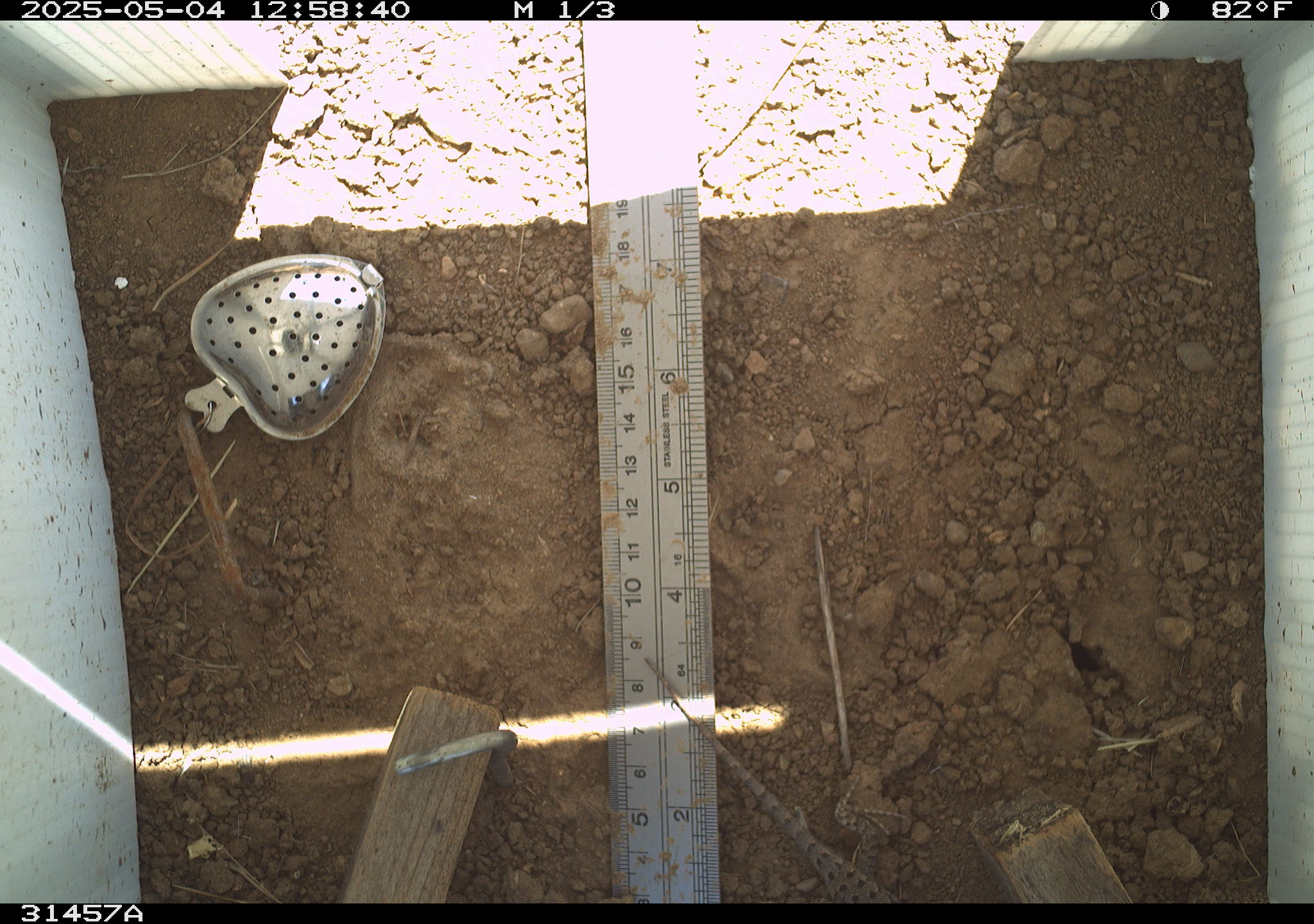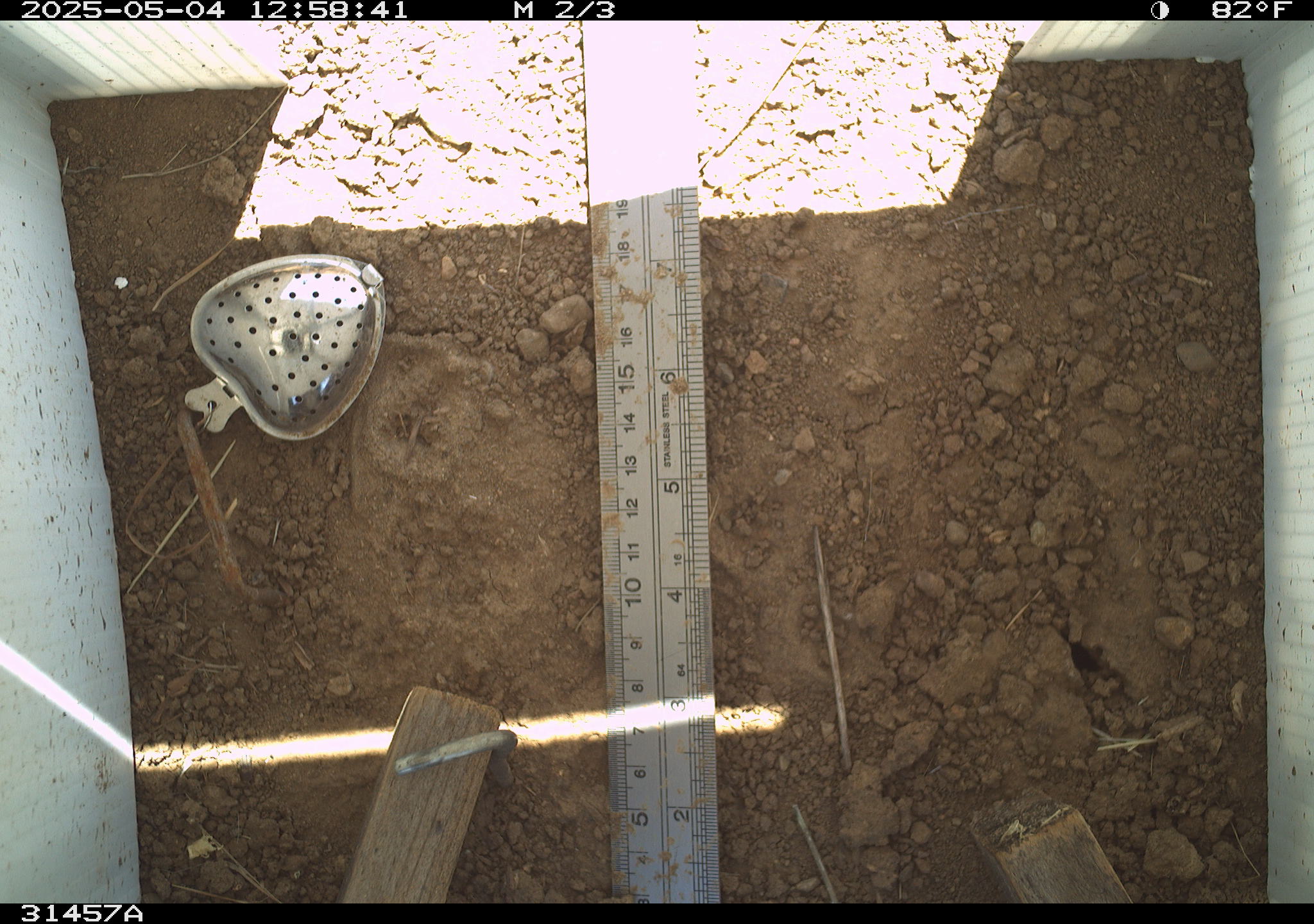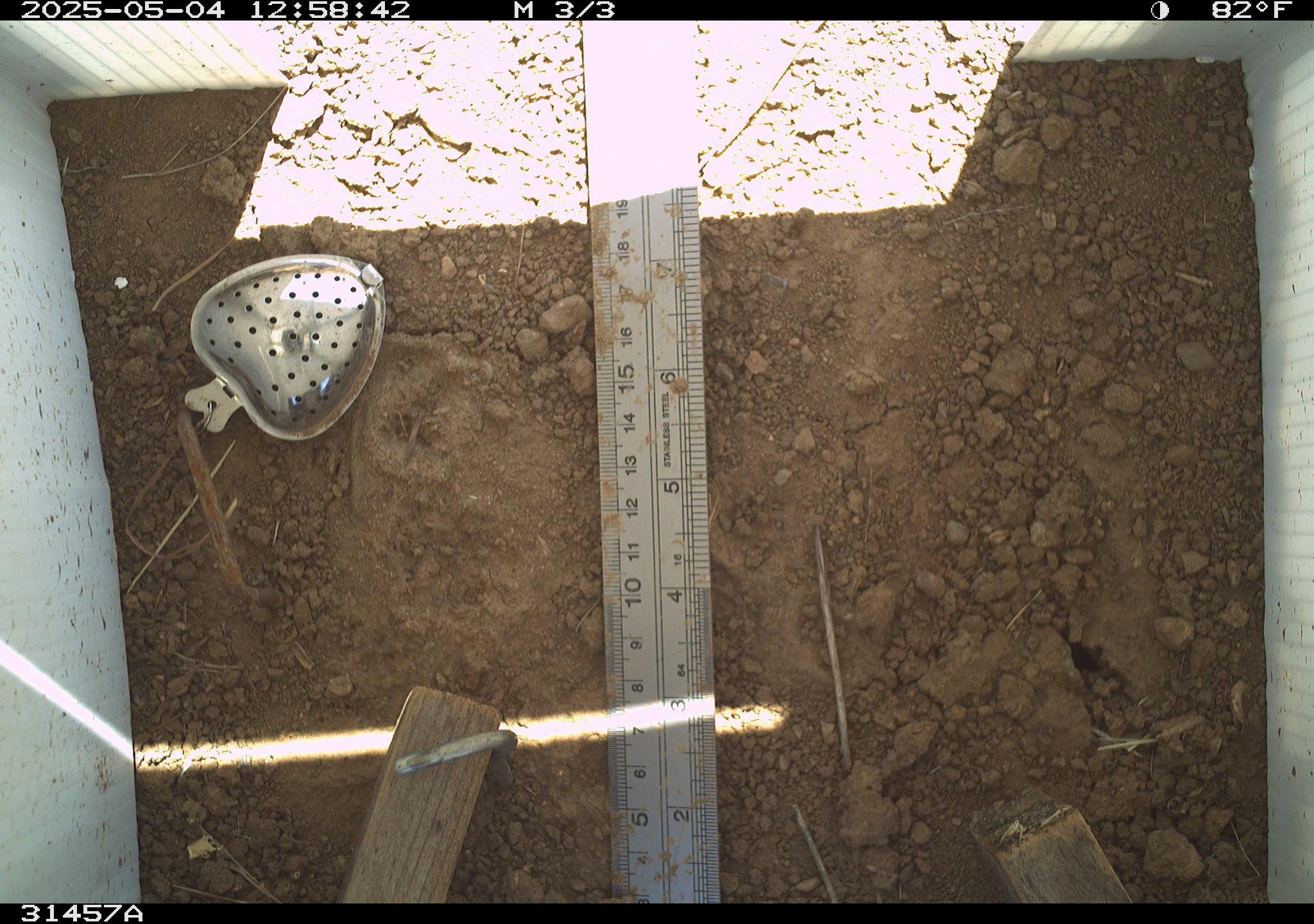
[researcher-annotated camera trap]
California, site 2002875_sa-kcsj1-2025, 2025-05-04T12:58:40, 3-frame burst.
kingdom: Animalia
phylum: Chordata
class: Reptilia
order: Squamata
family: Phrynosomatidae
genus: Sceloporus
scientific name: Sceloporus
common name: spiny lizards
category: sceloporus species